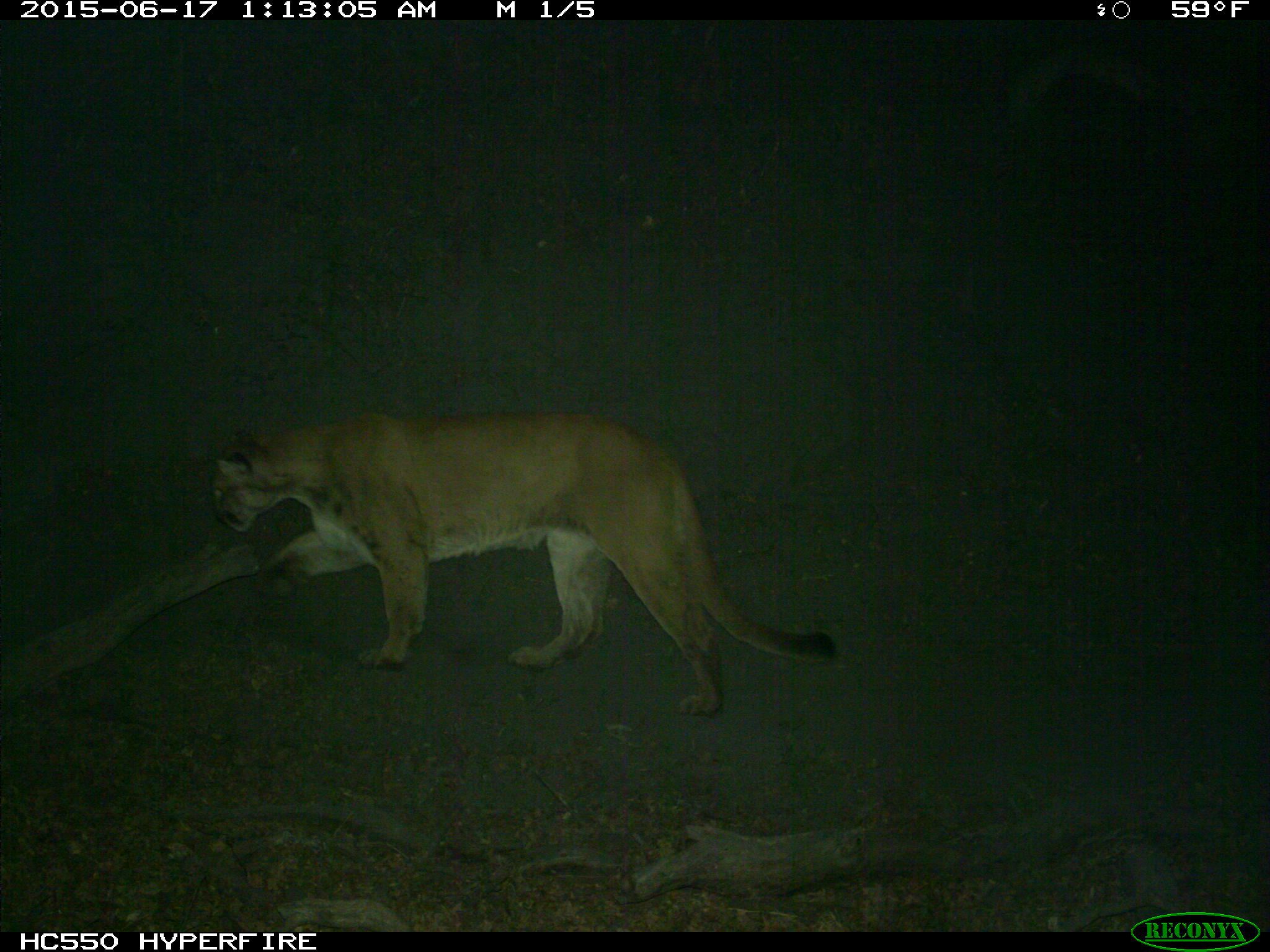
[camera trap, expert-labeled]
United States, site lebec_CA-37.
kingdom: Animalia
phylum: Chordata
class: Mammalia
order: Carnivora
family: Felidae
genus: Puma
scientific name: Puma concolor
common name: mountain lion